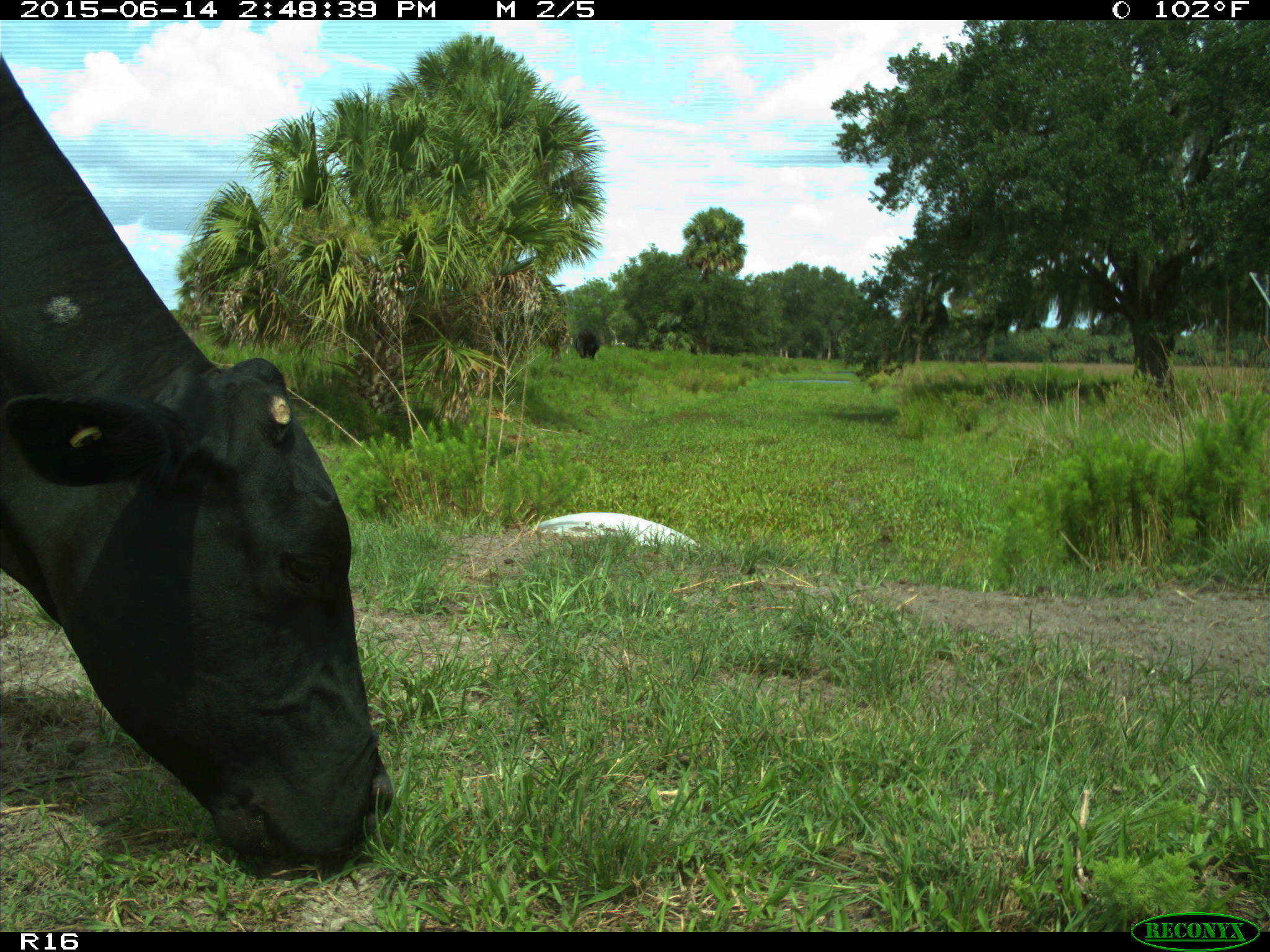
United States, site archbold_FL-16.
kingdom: Animalia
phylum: Chordata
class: Mammalia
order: Artiodactyla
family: Bovidae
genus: Bos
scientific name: Bos taurus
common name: domestic cow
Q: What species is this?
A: Bos taurus (domestic cow).